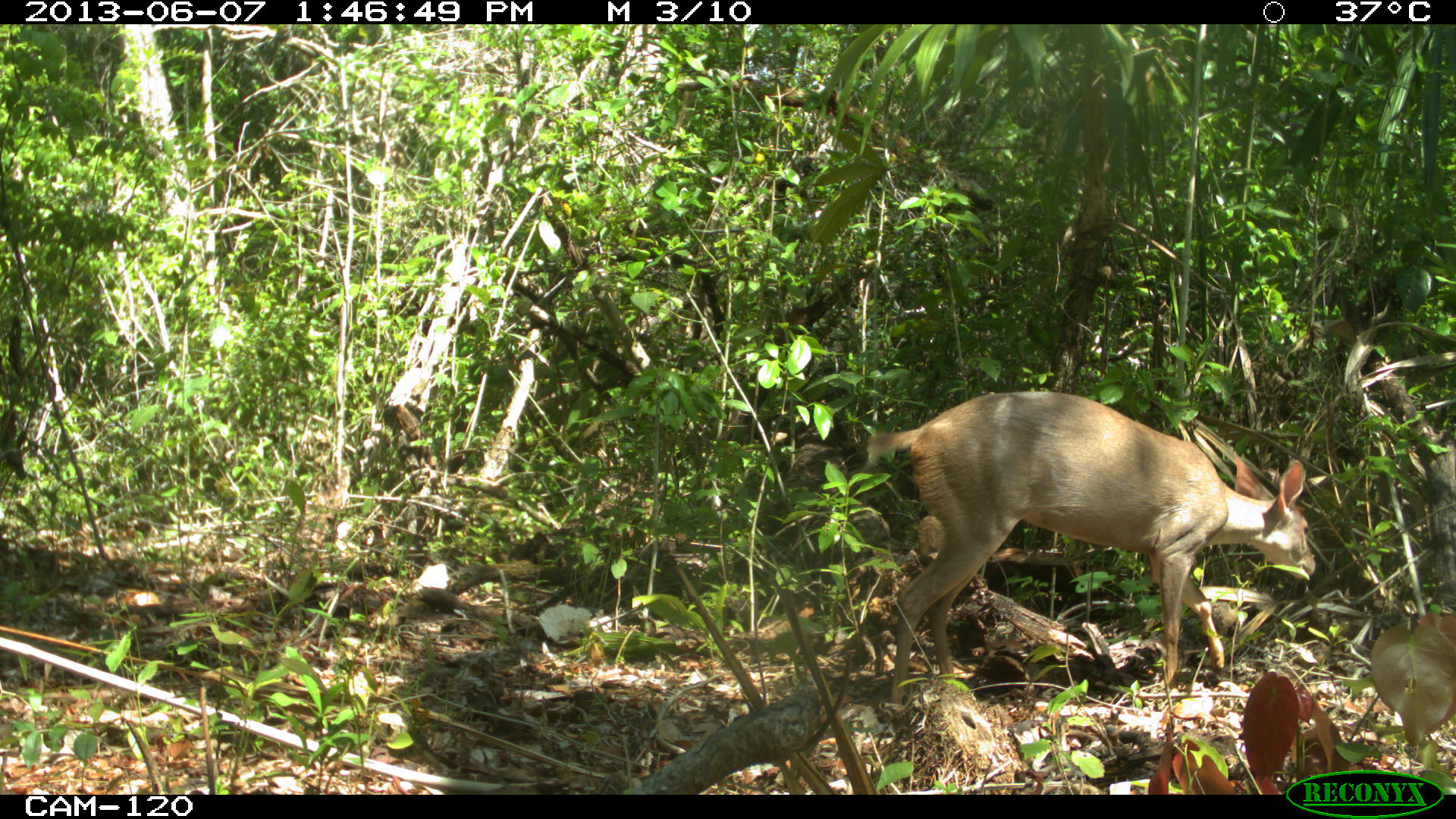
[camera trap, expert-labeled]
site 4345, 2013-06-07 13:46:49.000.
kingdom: Animalia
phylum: Chordata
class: Mammalia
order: Artiodactyla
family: Cervidae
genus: Odocoileus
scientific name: Odocoileus pandora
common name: yucatán brown brocket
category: mazama pandora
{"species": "mazama pandora (yucatán brown brocket) (Odocoileus pandora)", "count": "1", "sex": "female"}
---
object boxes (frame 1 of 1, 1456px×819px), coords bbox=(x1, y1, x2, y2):
mazama pandora: bbox=(867, 390, 1316, 707)